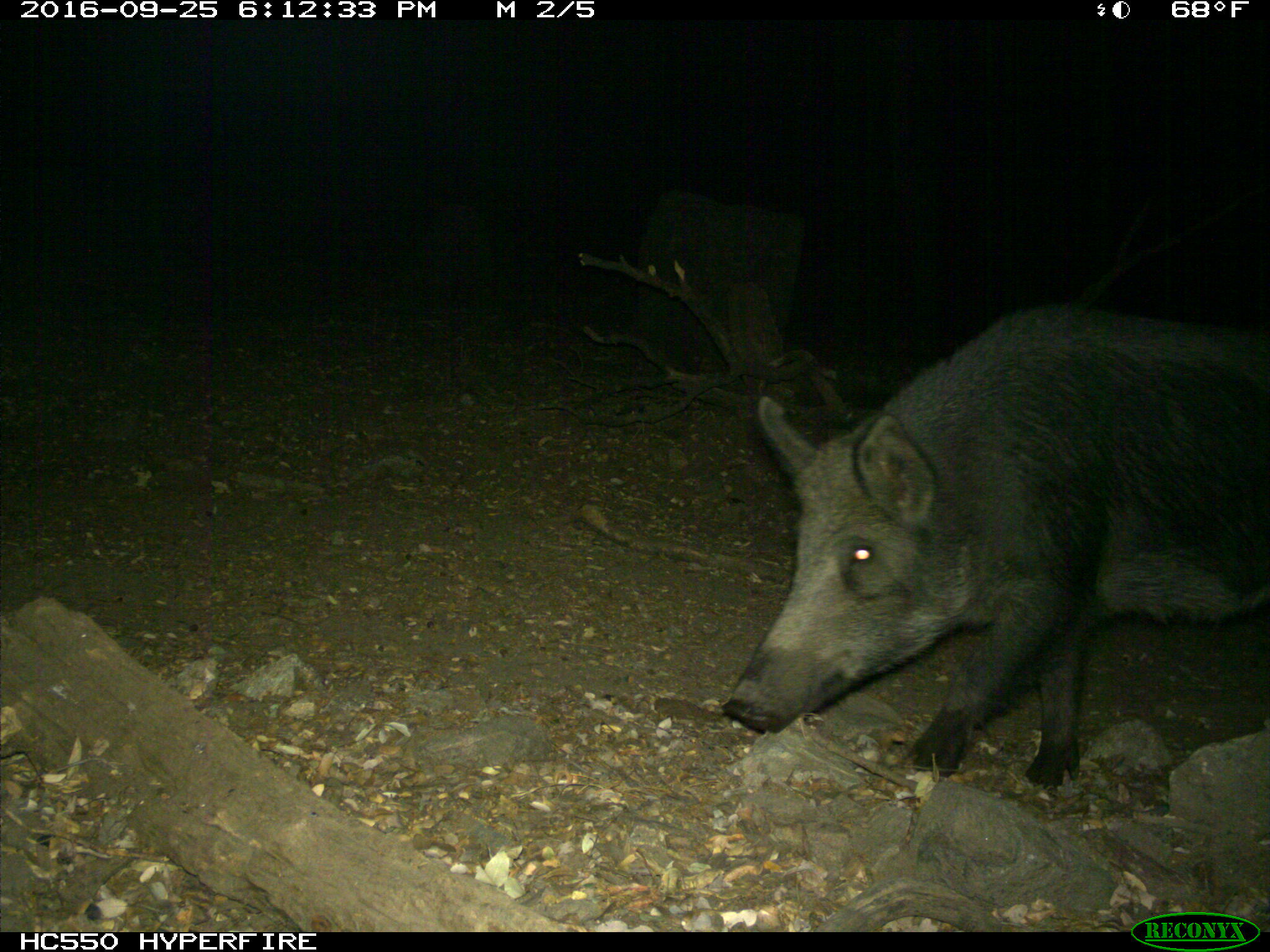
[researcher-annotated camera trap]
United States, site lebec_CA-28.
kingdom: Animalia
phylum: Chordata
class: Mammalia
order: Artiodactyla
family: Suidae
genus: Sus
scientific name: Sus scrofa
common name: wild boar